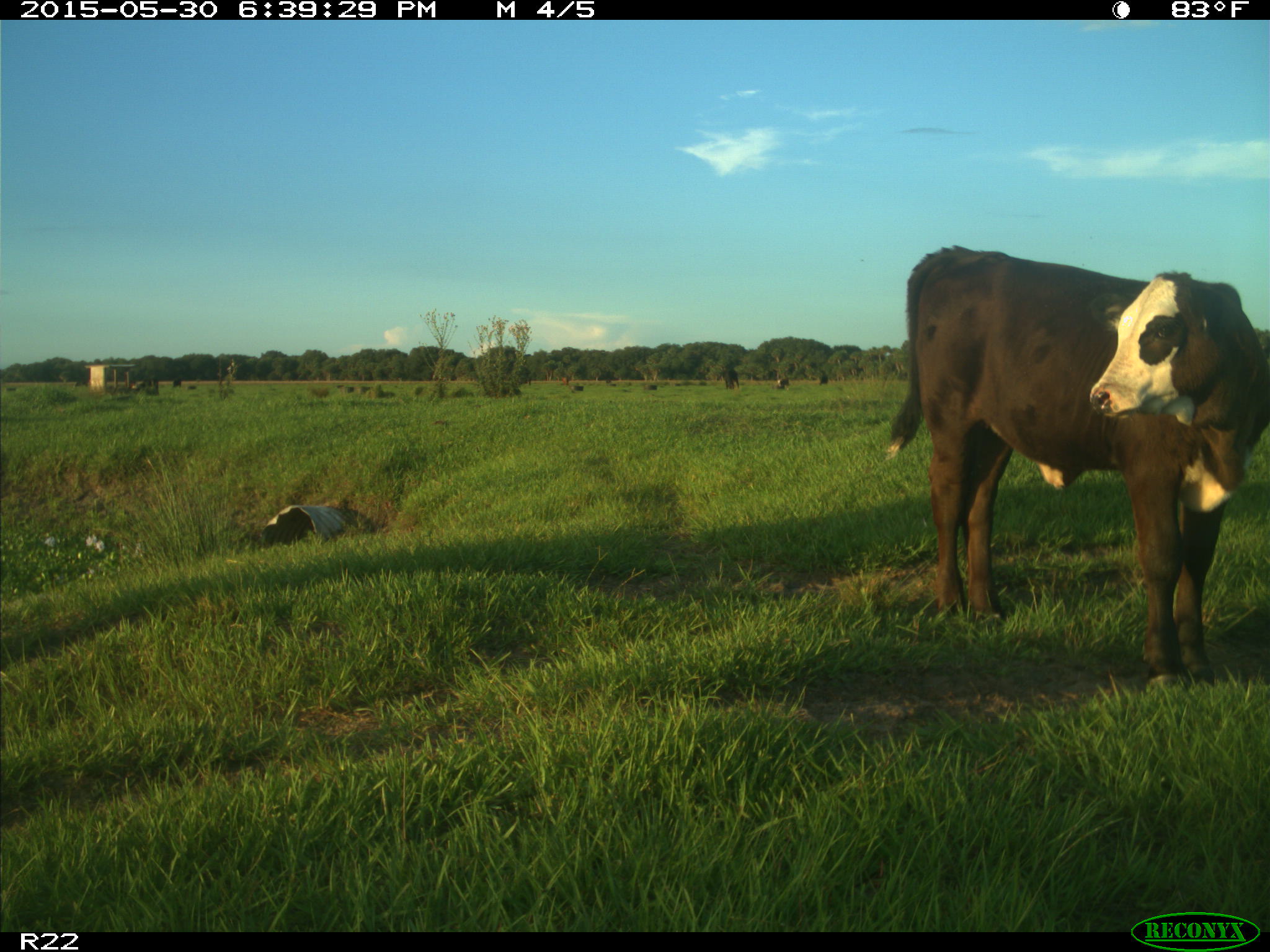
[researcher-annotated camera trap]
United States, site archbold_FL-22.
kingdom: Animalia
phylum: Chordata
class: Mammalia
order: Artiodactyla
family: Bovidae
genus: Bos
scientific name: Bos taurus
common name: domestic cow